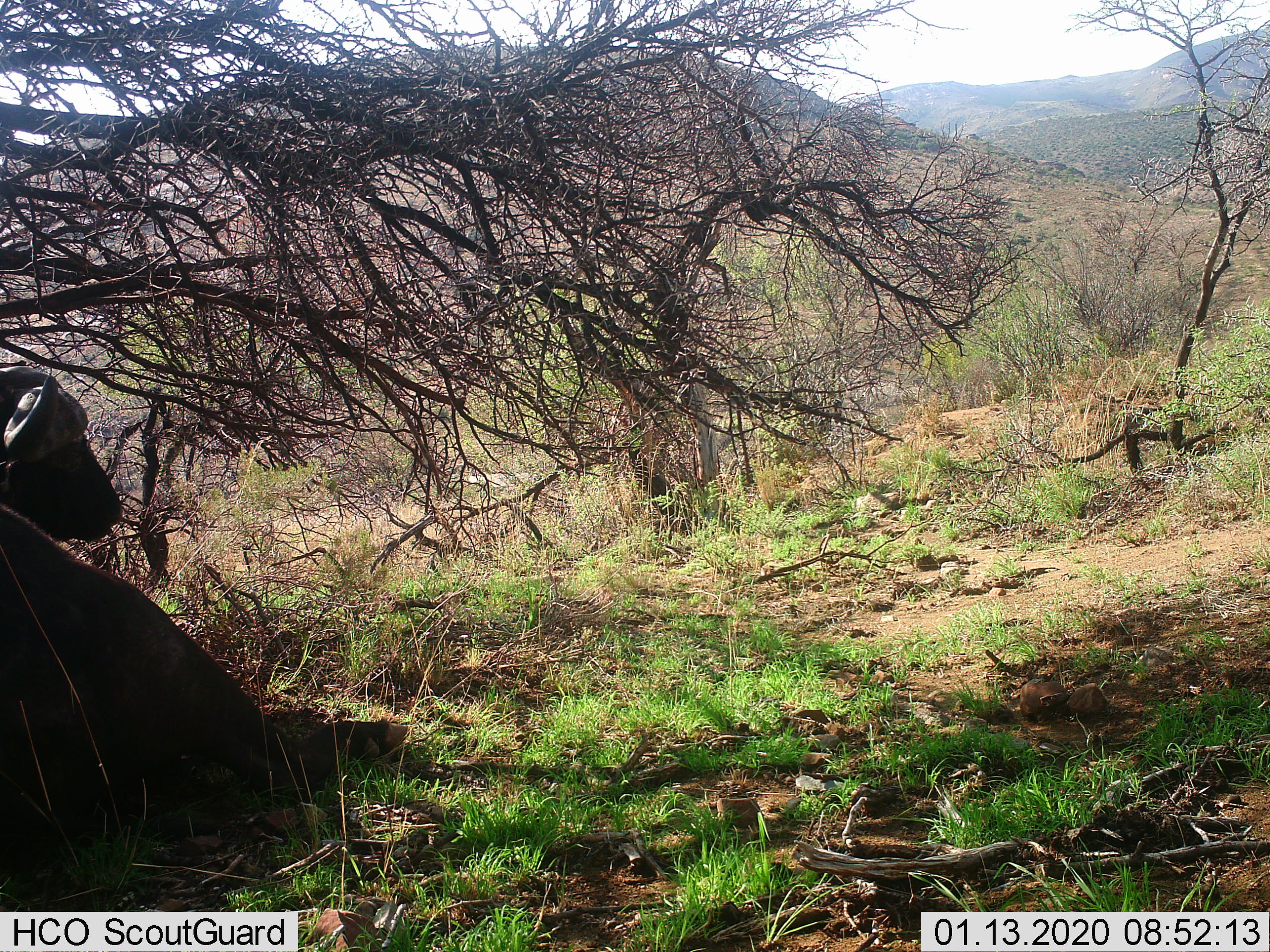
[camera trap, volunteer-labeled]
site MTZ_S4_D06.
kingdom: Animalia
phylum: Chordata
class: Mammalia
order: Artiodactyla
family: Bovidae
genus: Syncerus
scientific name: Syncerus caffer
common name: african buffalo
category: buffalo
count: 1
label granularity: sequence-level